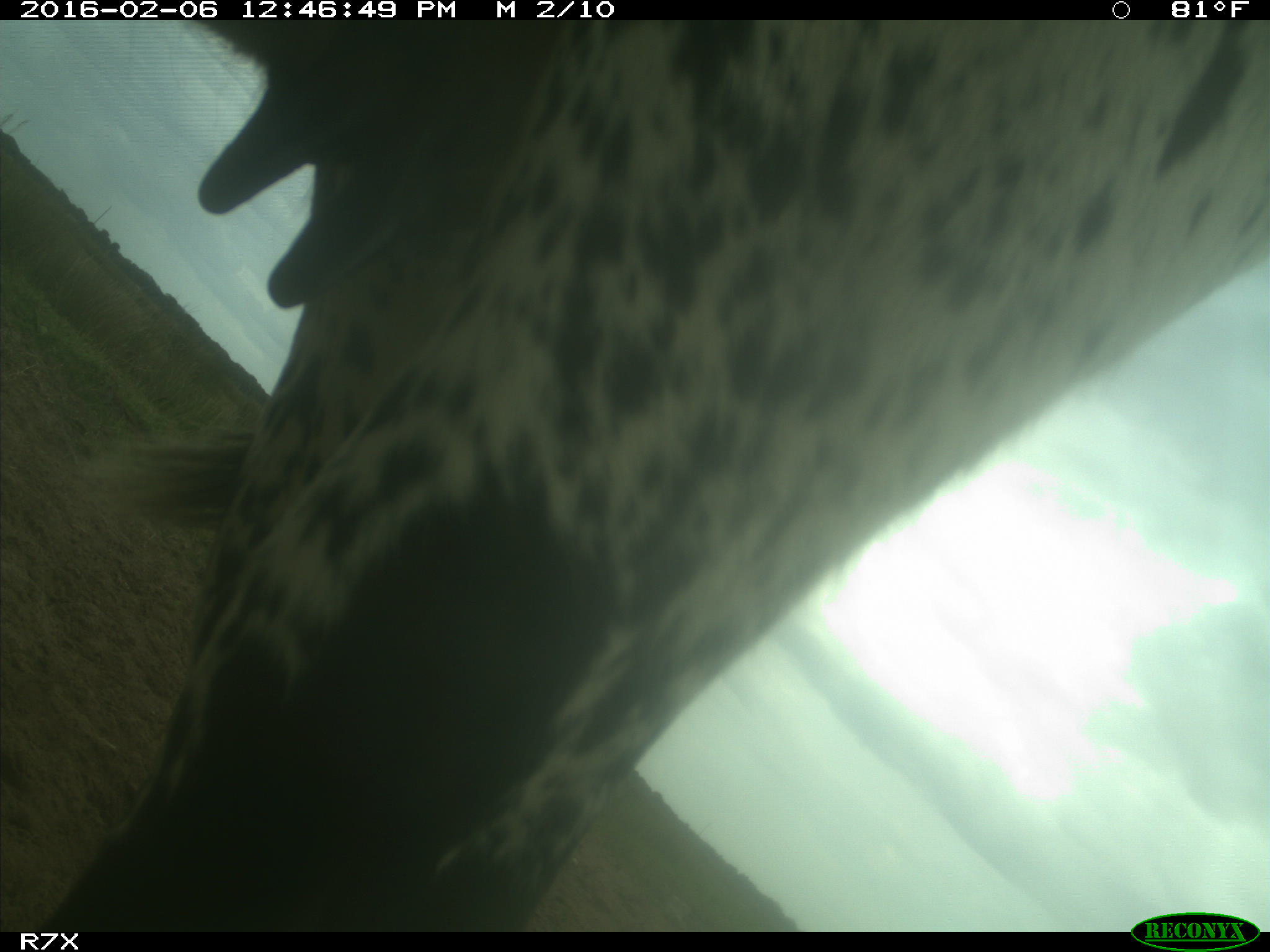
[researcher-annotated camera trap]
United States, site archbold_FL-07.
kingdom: Animalia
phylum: Chordata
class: Mammalia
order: Artiodactyla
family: Bovidae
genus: Bos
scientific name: Bos taurus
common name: domestic cow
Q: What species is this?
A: Bos taurus (domestic cow).